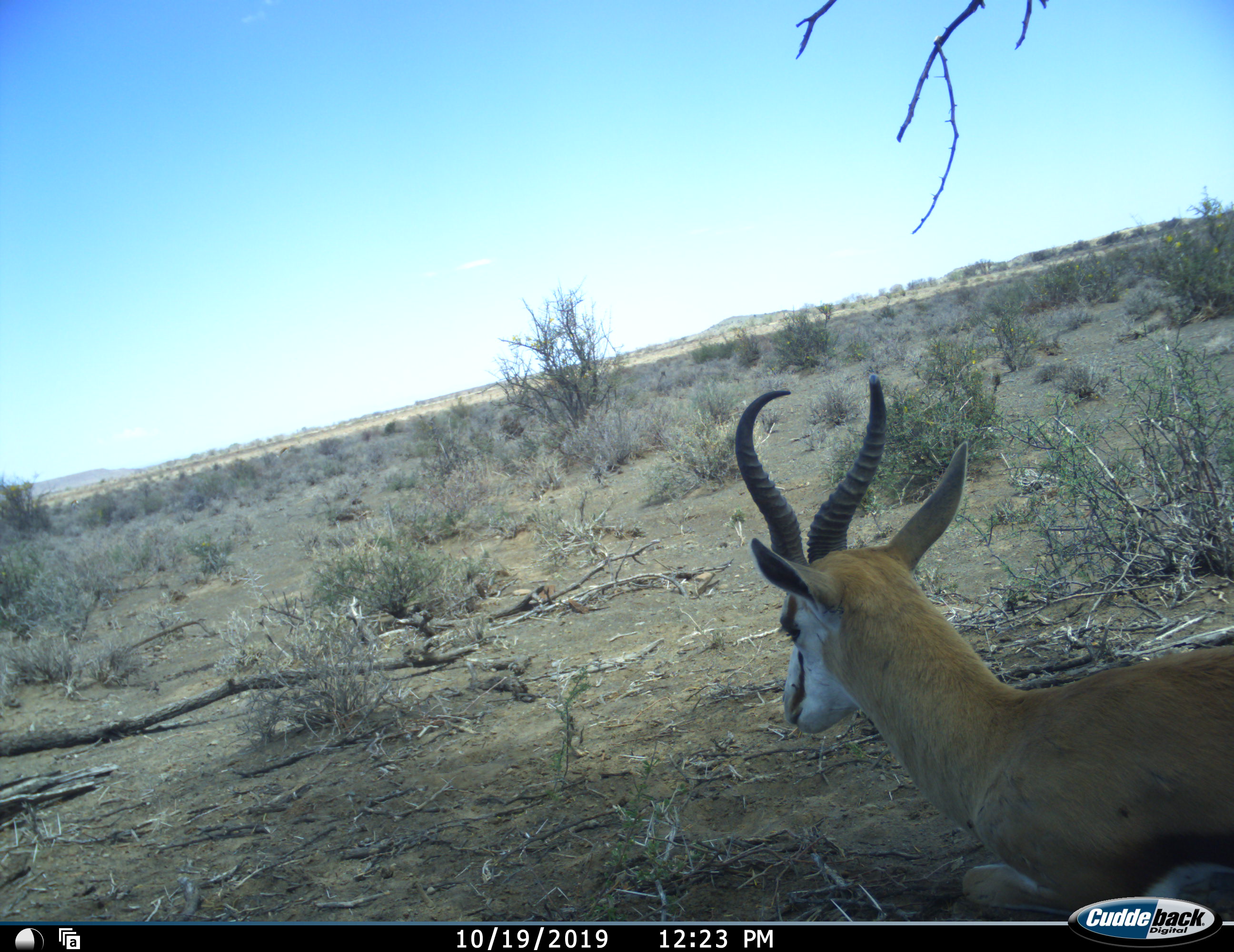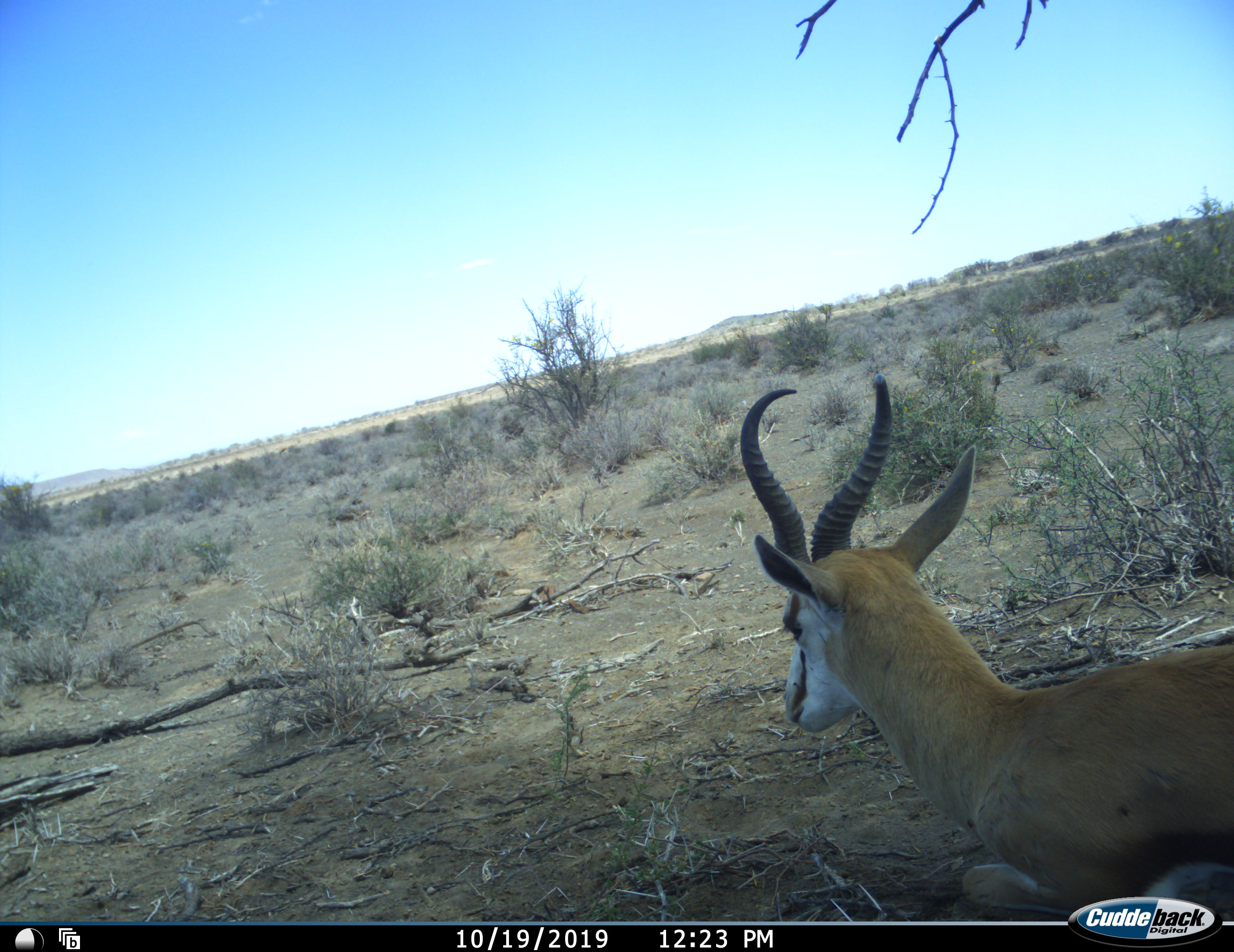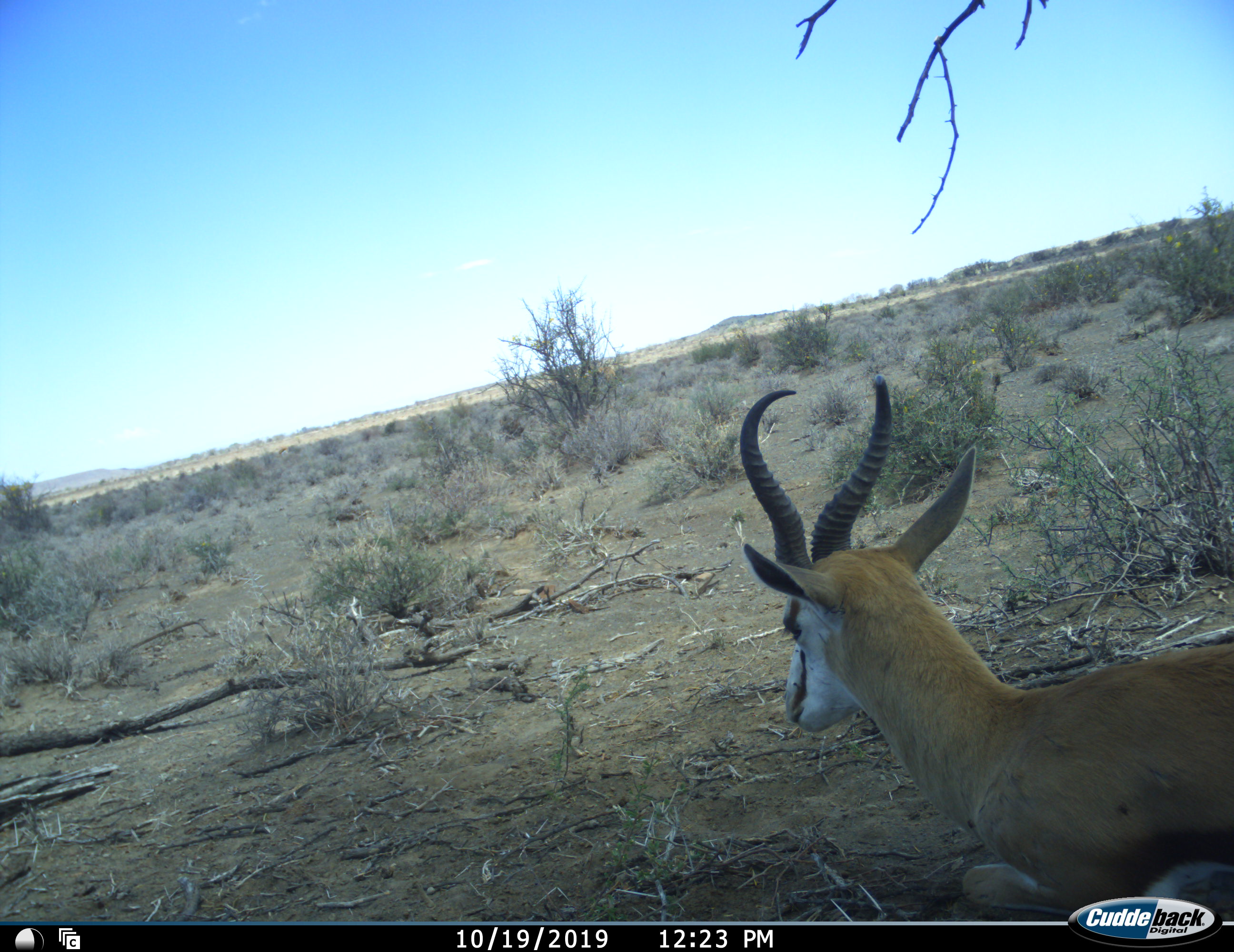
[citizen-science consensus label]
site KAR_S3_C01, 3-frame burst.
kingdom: Animalia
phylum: Chordata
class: Mammalia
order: Artiodactyla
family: Bovidae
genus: Antidorcas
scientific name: Antidorcas marsupialis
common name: springbok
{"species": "springbok (Antidorcas marsupialis)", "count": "1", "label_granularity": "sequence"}